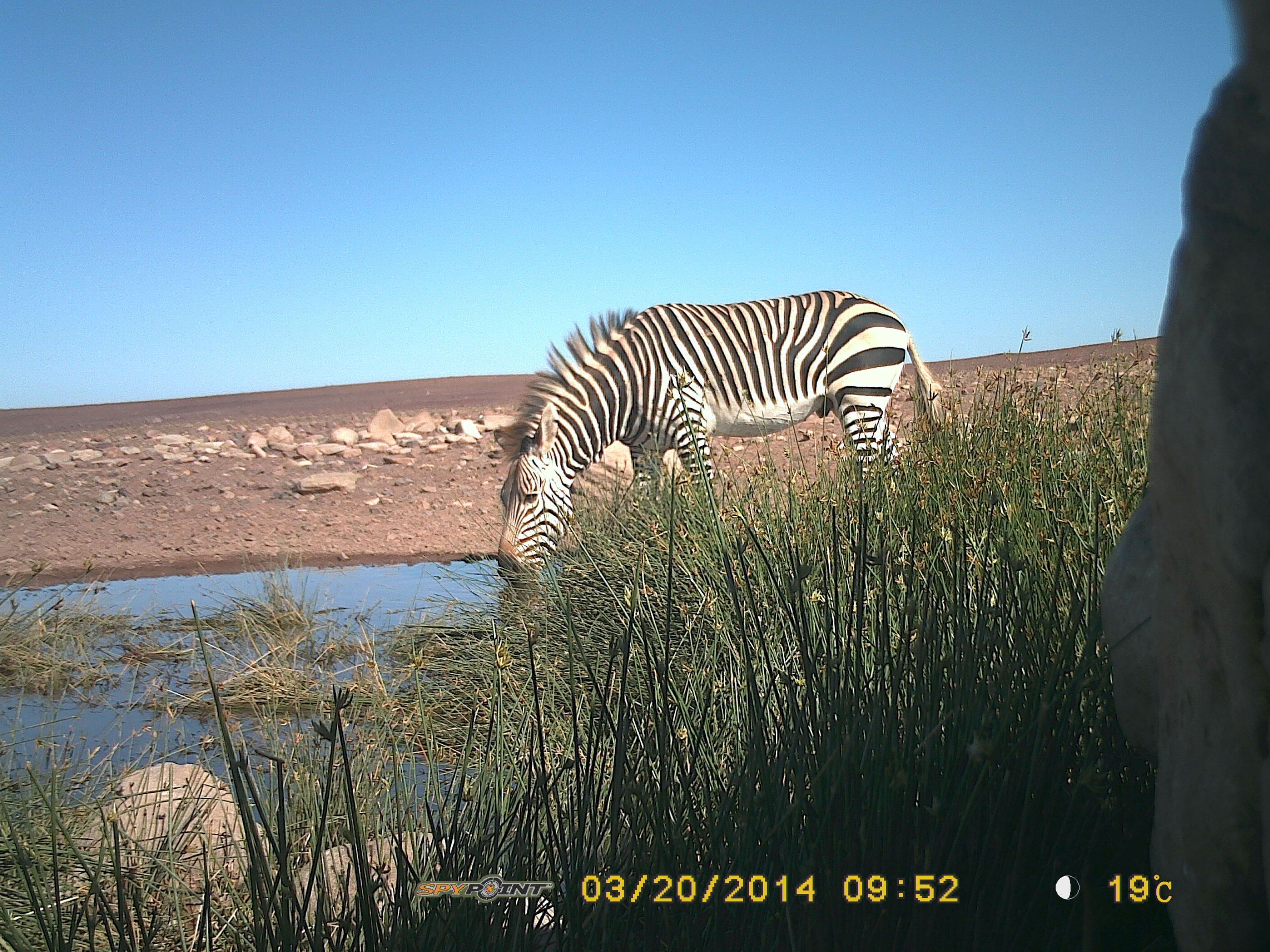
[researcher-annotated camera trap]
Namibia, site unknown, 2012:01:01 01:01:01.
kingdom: Animalia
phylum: Chordata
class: Mammalia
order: Perissodactyla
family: Equidae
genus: Equus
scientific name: Equus zebra hartmannae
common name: hartmann's mountain zebra